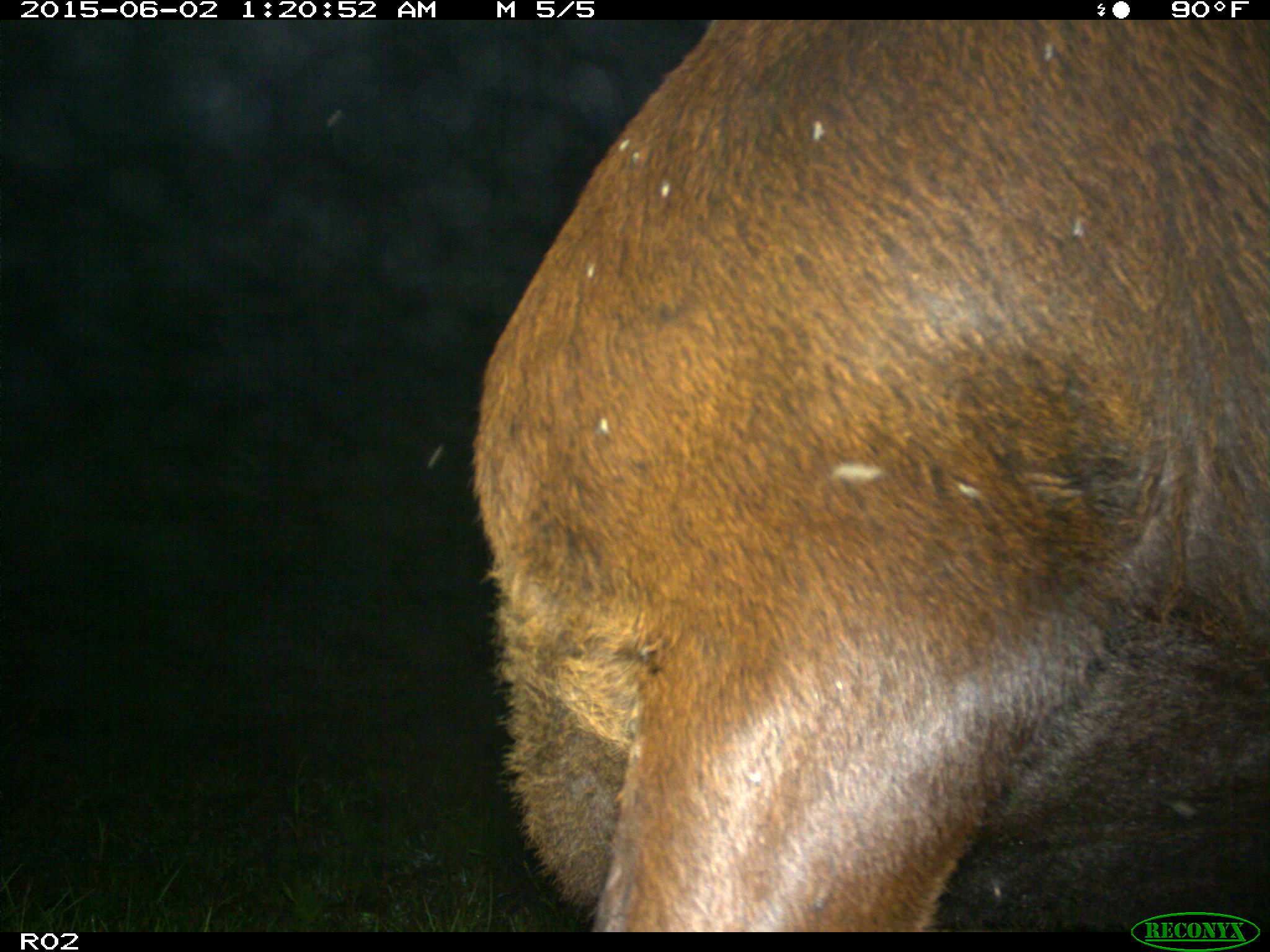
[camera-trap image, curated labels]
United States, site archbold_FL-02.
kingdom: Animalia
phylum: Chordata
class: Mammalia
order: Artiodactyla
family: Bovidae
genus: Bos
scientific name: Bos taurus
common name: domestic cow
Bos taurus (domestic cow).